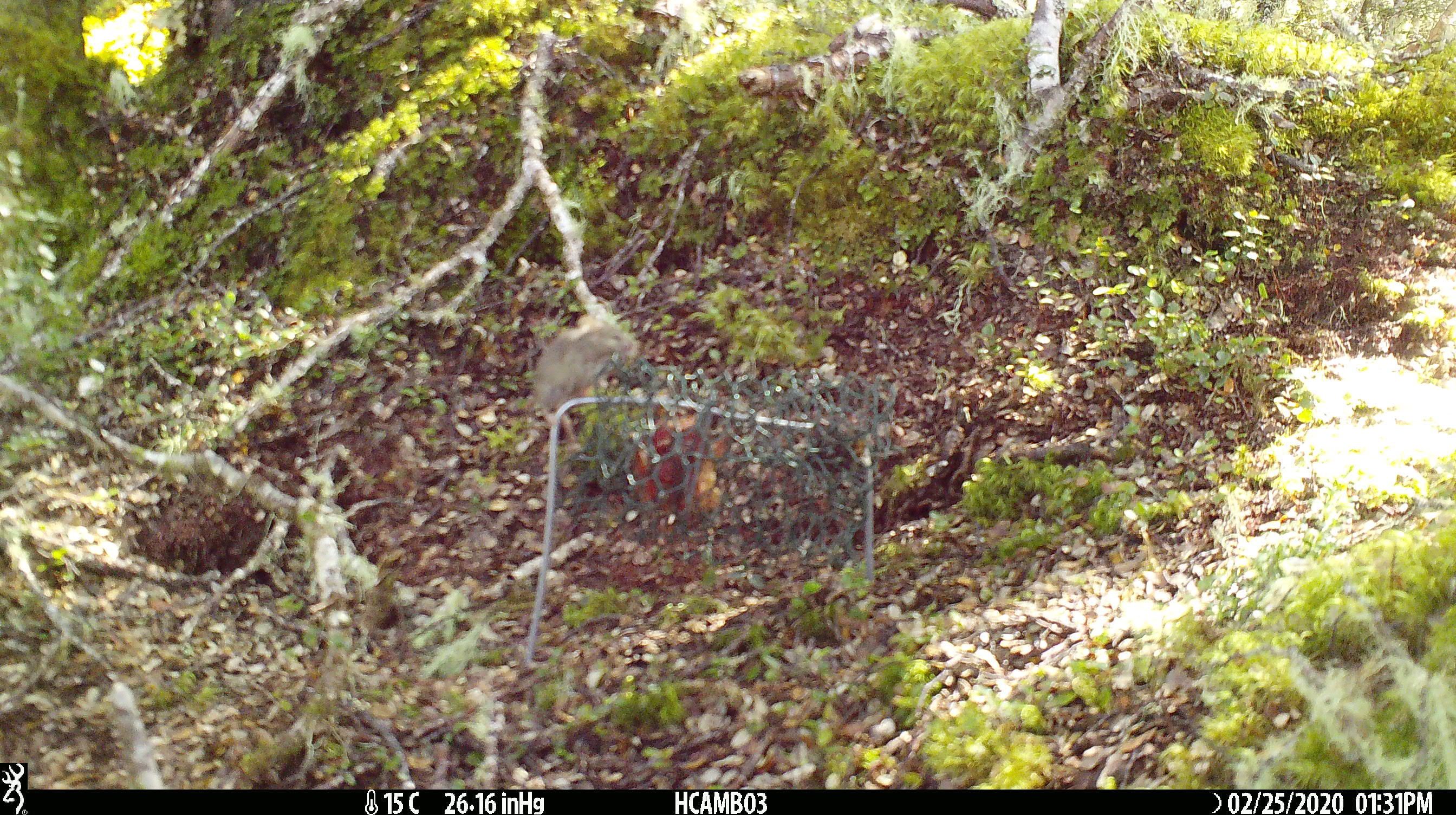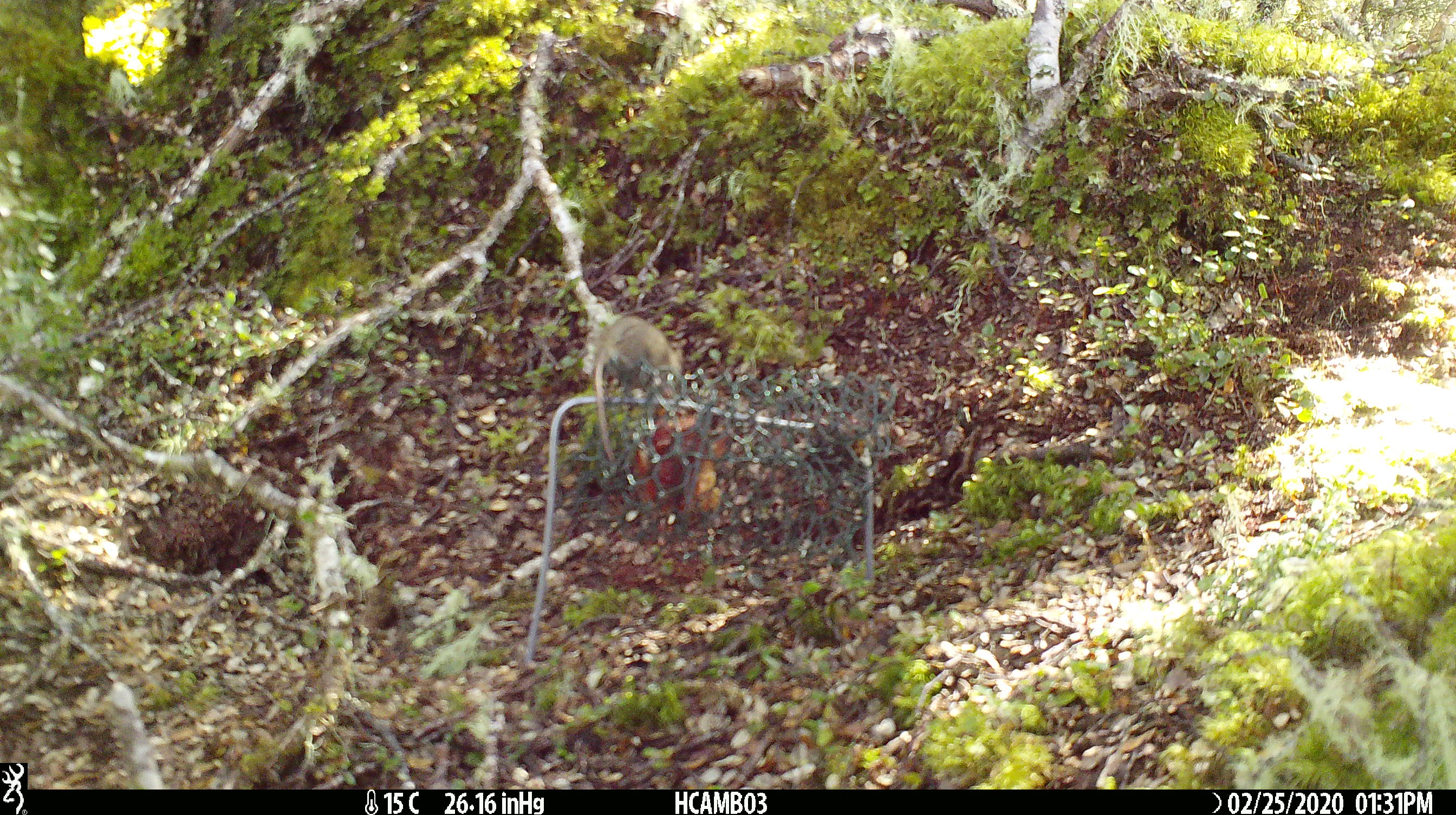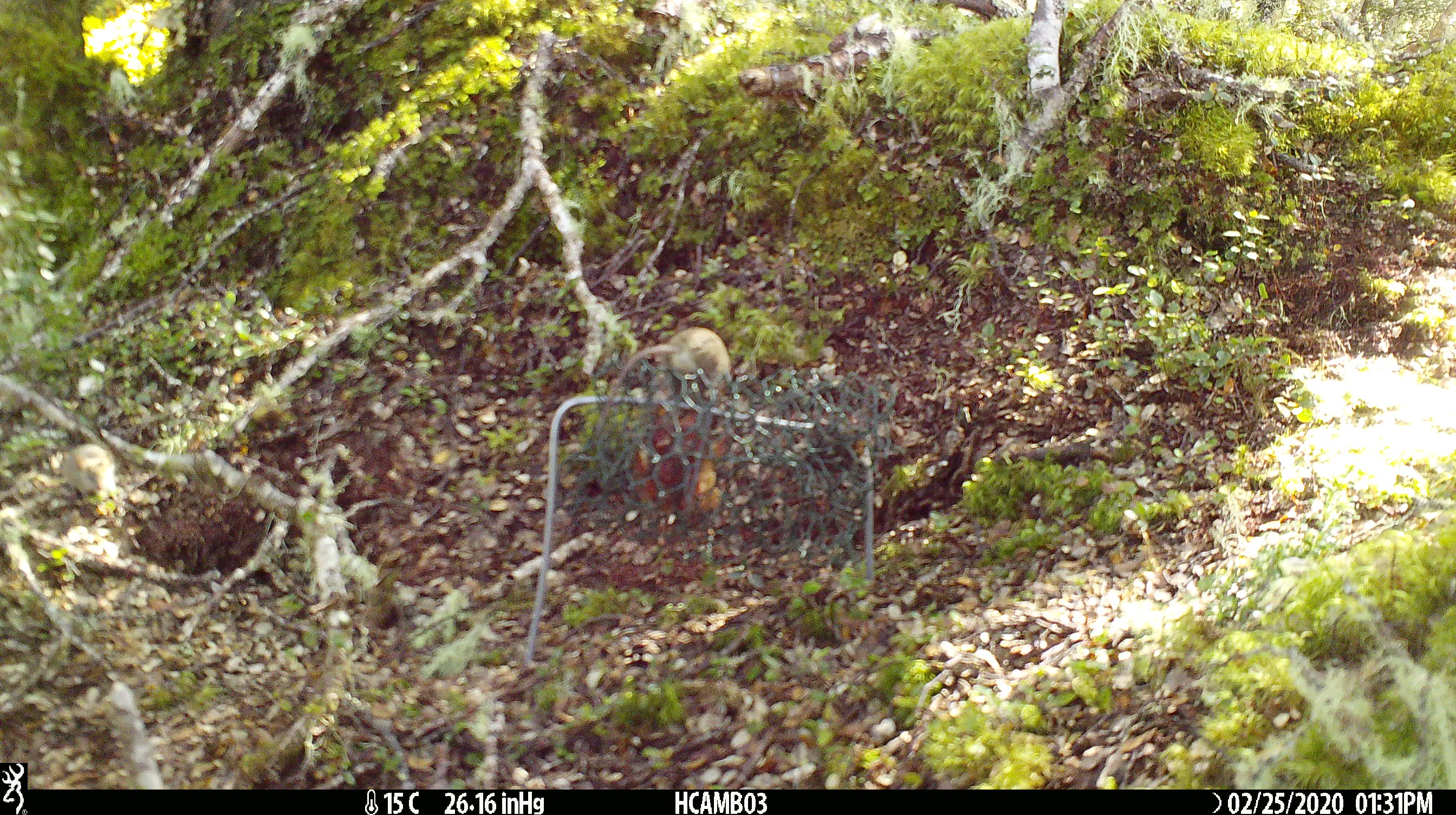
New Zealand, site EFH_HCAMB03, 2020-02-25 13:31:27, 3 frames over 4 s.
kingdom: Animalia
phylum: Chordata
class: Mammalia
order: Rodentia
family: Muridae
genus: Mus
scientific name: Mus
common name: mouse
Mouse (Mus).